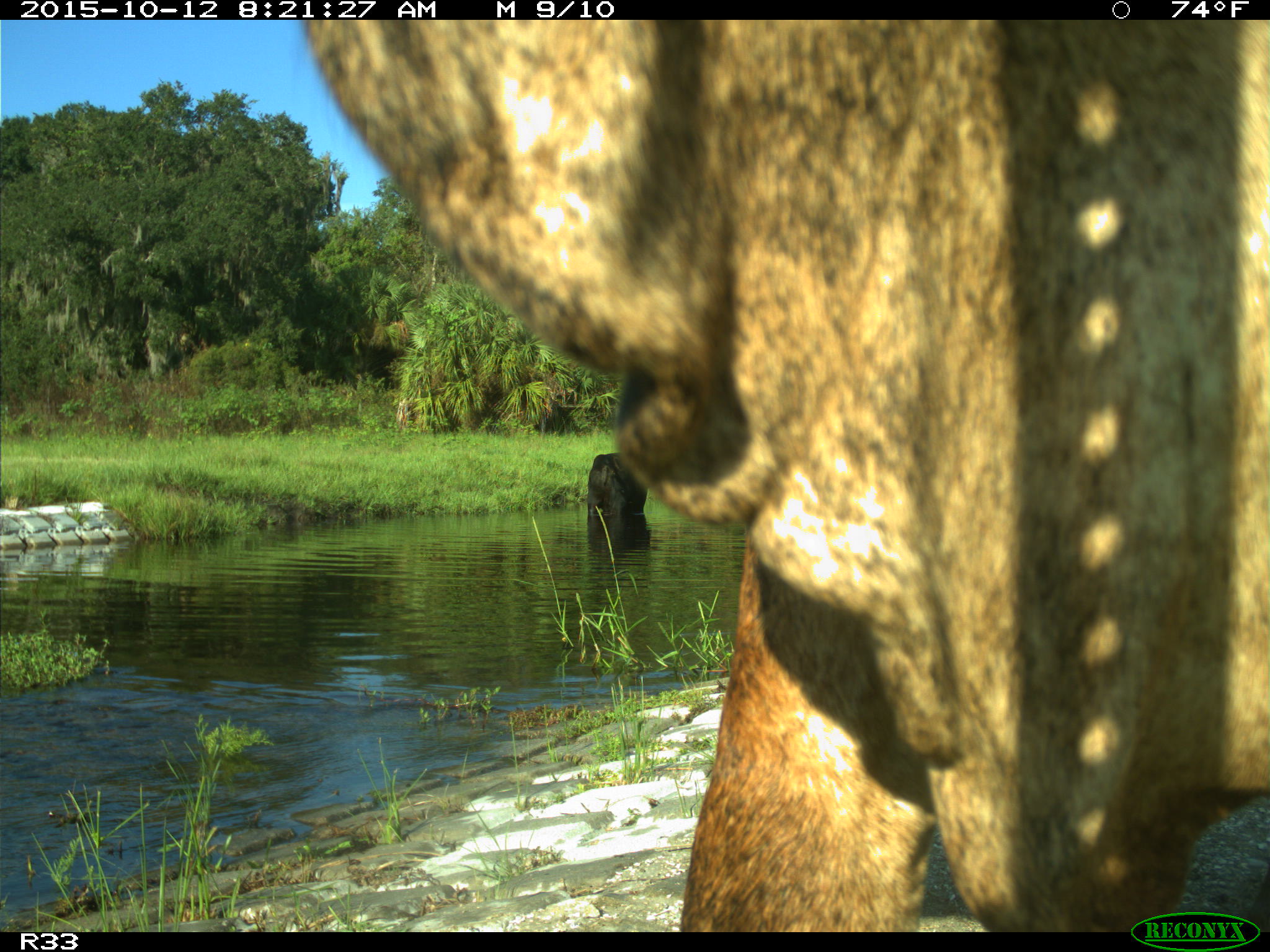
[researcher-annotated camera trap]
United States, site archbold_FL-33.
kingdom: Animalia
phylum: Chordata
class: Mammalia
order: Artiodactyla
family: Bovidae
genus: Bos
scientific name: Bos taurus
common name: domestic cow